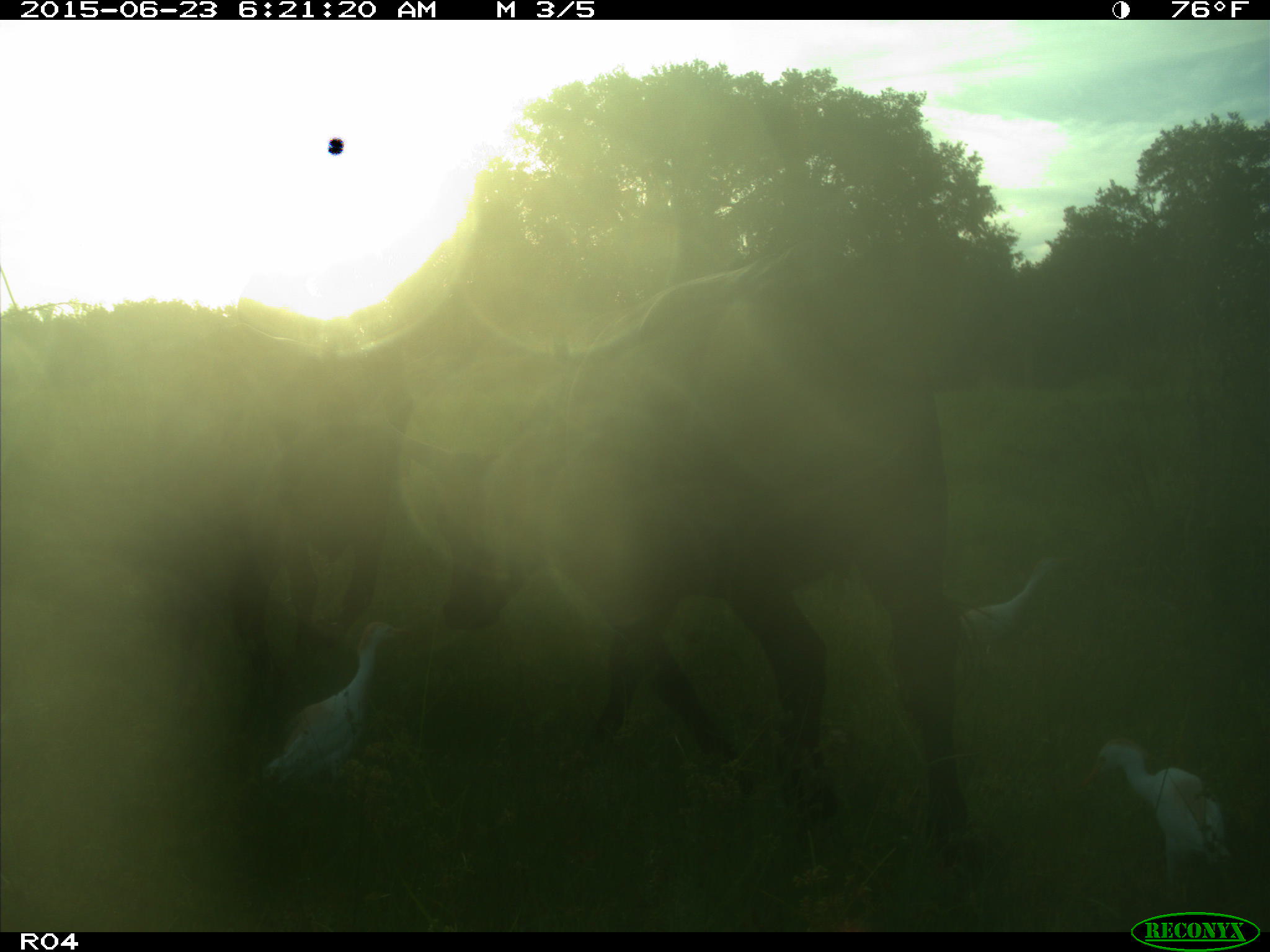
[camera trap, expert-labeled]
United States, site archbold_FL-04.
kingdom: Animalia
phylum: Chordata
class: Mammalia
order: Artiodactyla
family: Bovidae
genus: Bos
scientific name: Bos taurus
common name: domestic cow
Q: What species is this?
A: Bos taurus (domestic cow).